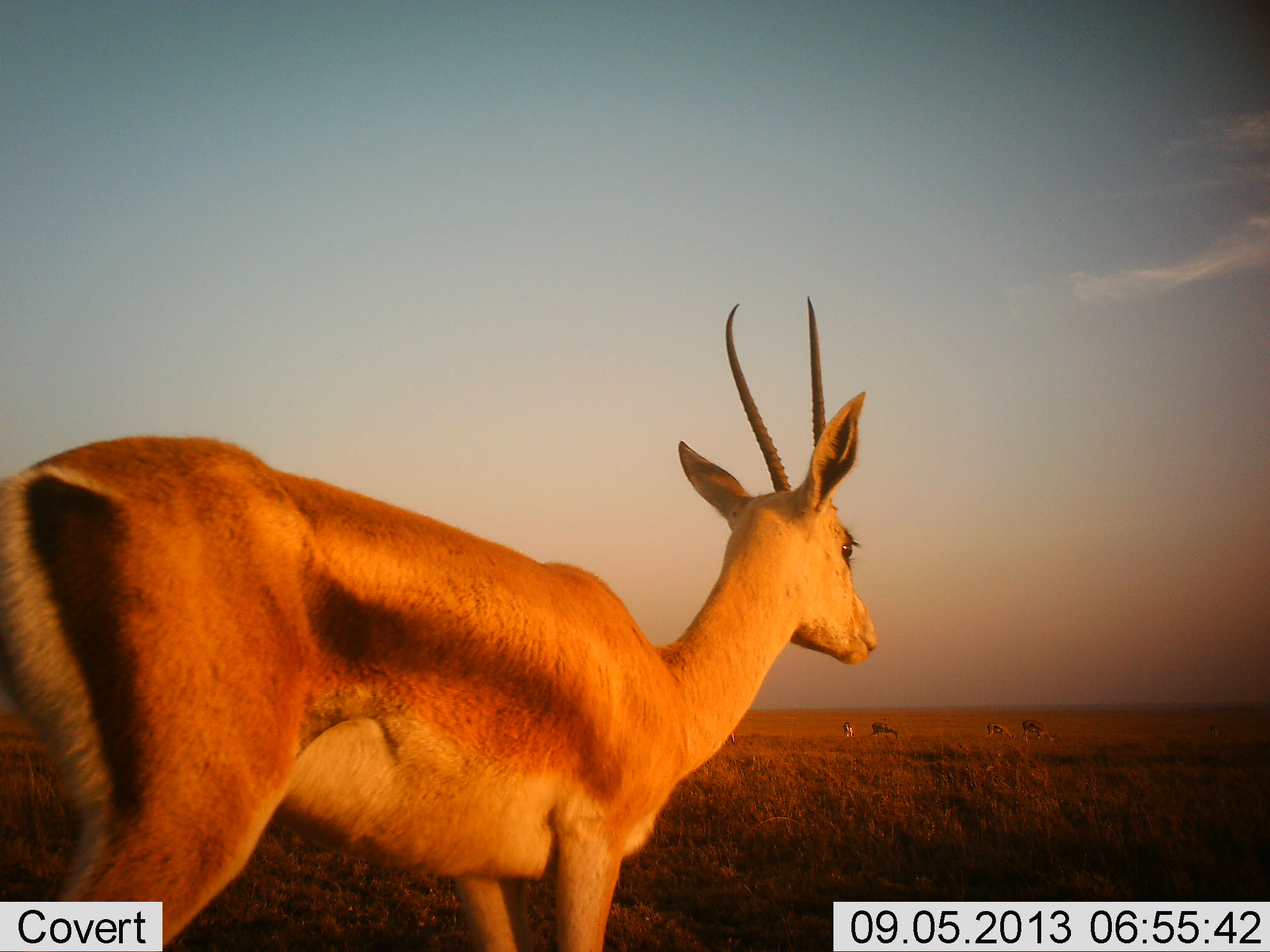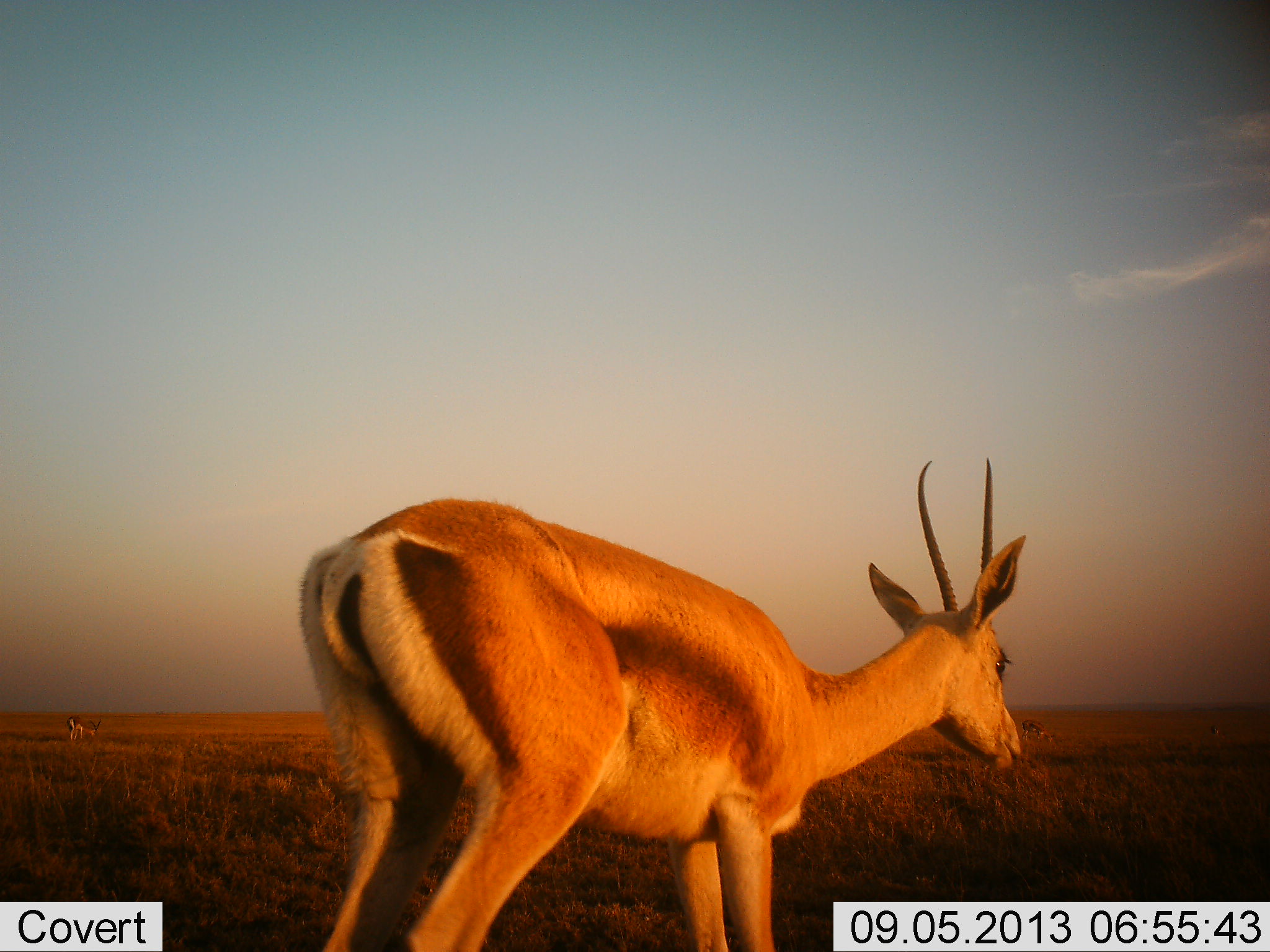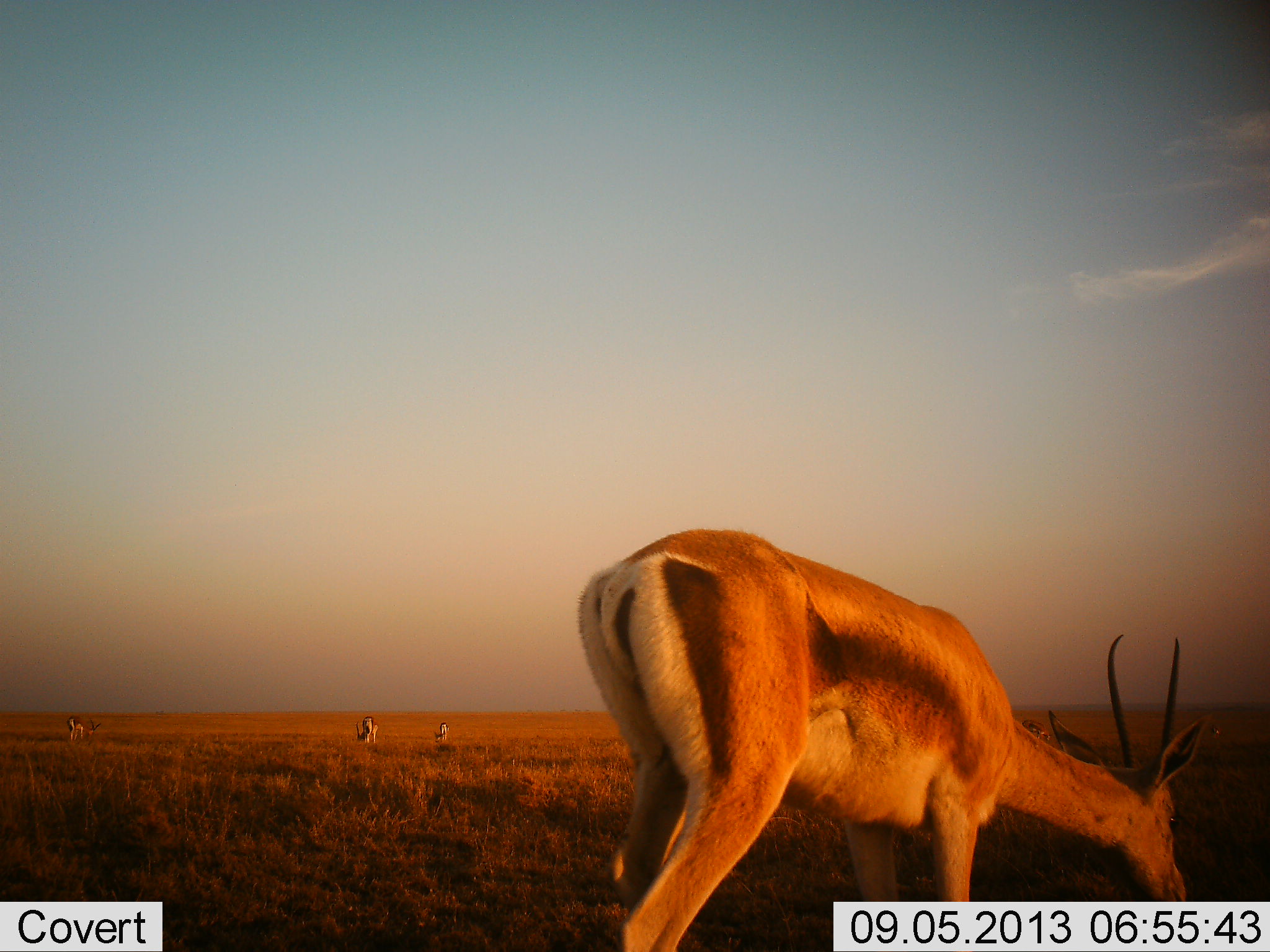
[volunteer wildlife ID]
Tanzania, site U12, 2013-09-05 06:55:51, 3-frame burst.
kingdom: Animalia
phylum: Chordata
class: Mammalia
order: Artiodactyla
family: Bovidae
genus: Nanger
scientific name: Nanger granti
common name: grant's gazelle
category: gazellegrants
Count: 8.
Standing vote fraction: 50%.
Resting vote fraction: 0%.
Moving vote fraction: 80%.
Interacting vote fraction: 0%.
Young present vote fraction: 0%.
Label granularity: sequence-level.